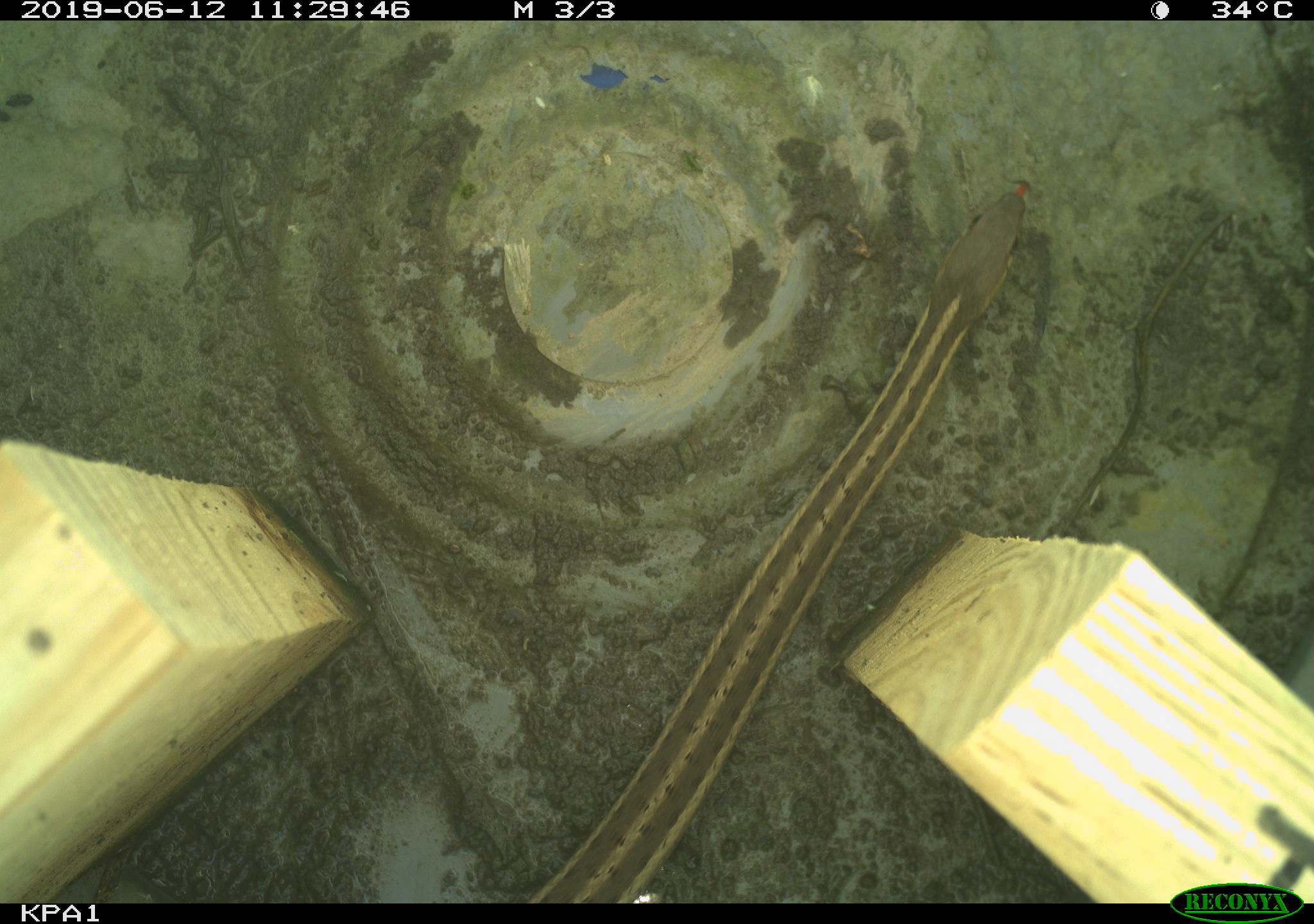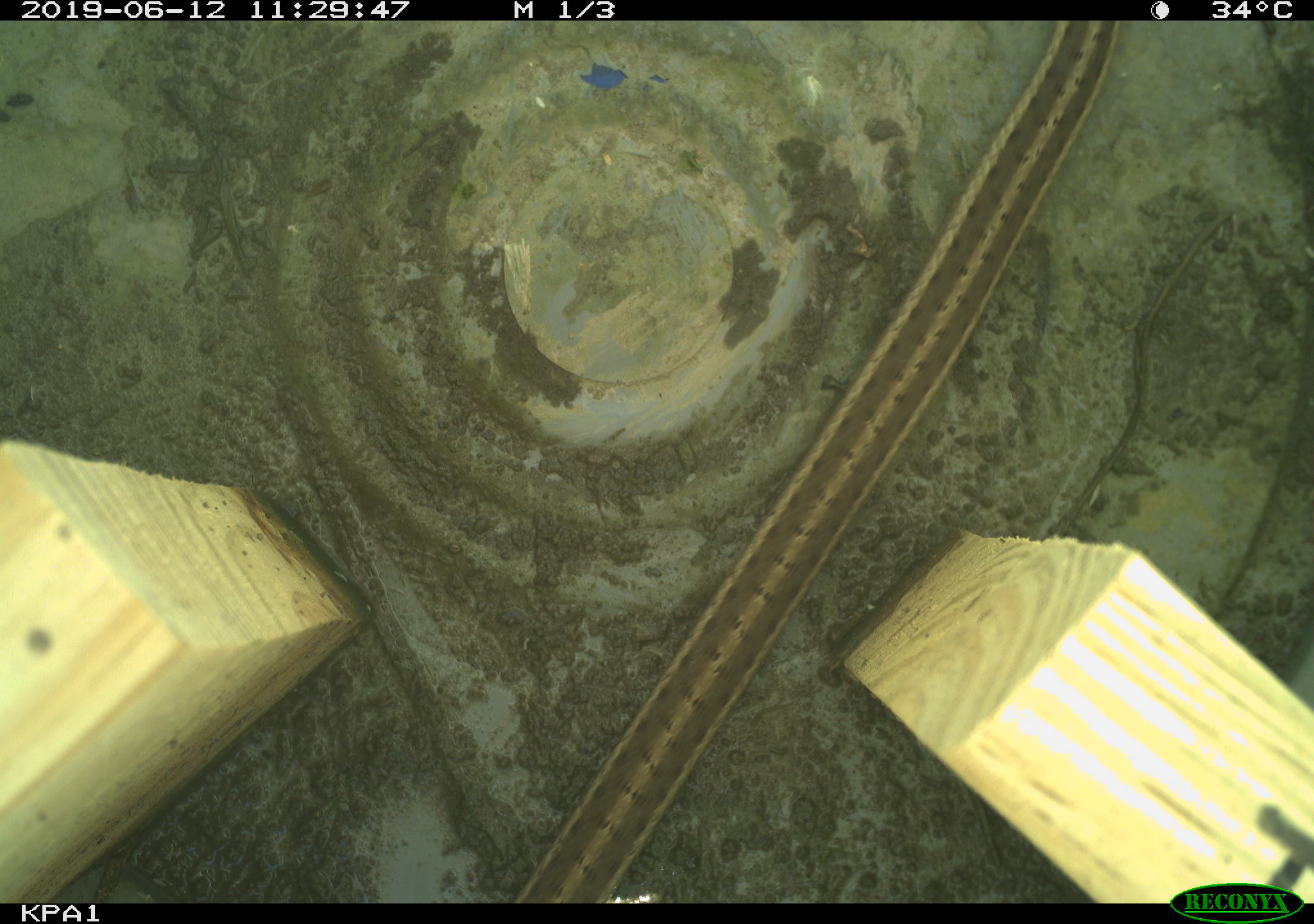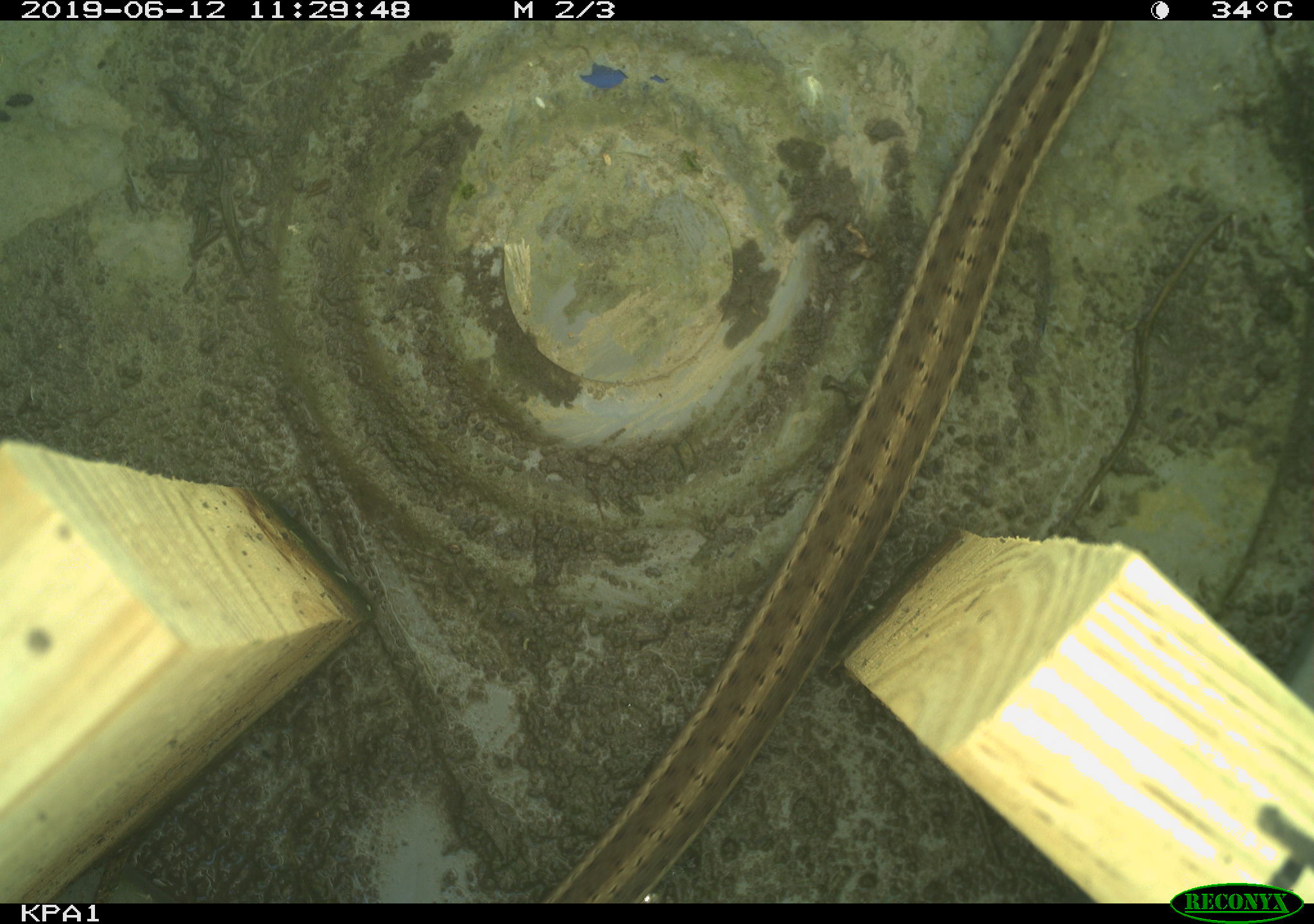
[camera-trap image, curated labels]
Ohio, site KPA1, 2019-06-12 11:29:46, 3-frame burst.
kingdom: Animalia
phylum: Chordata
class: Reptilia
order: Squamata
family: Colubridae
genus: Thamnophis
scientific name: Thamnophis sirtalis sirtalis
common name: eastern gartersnake